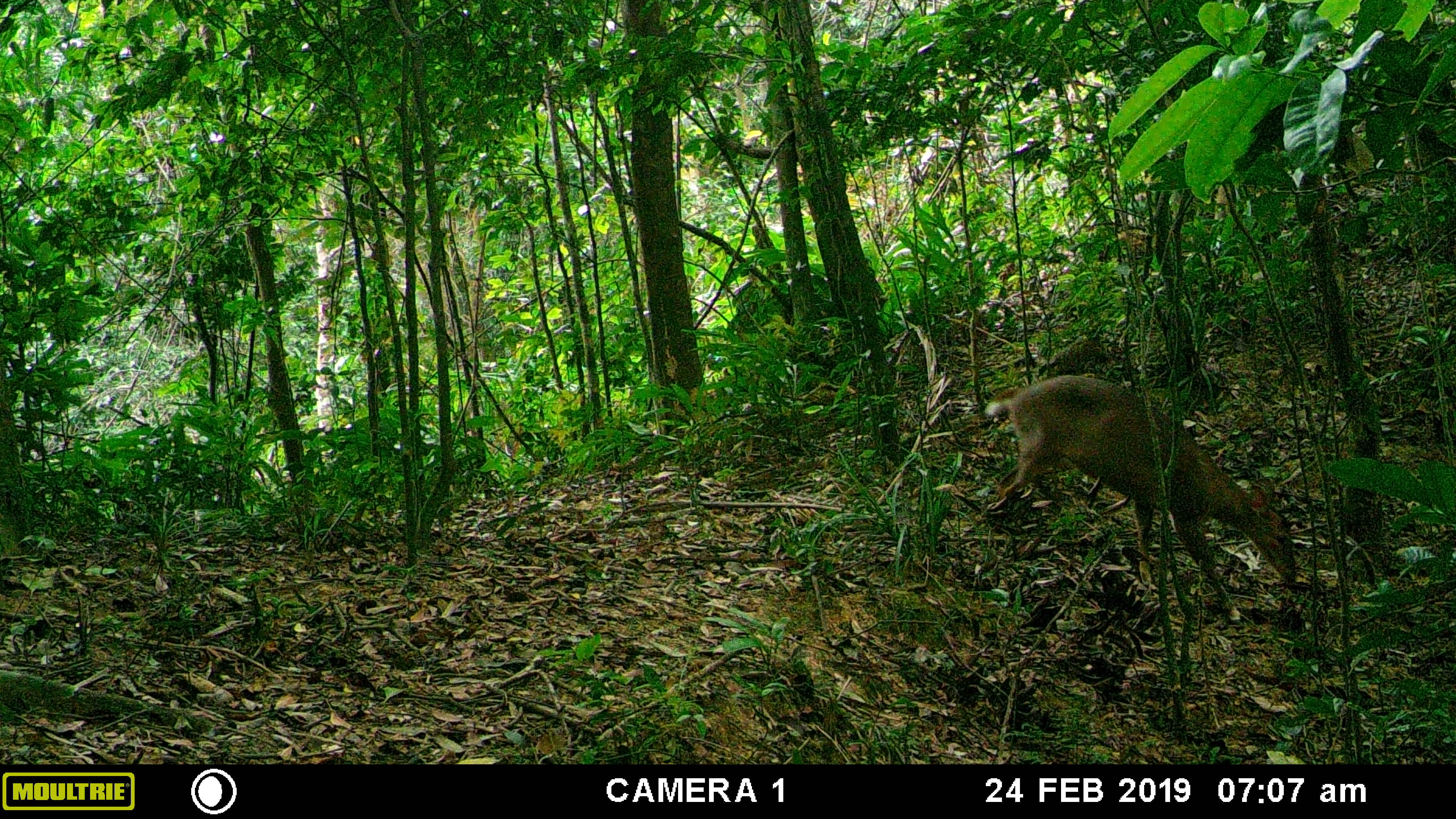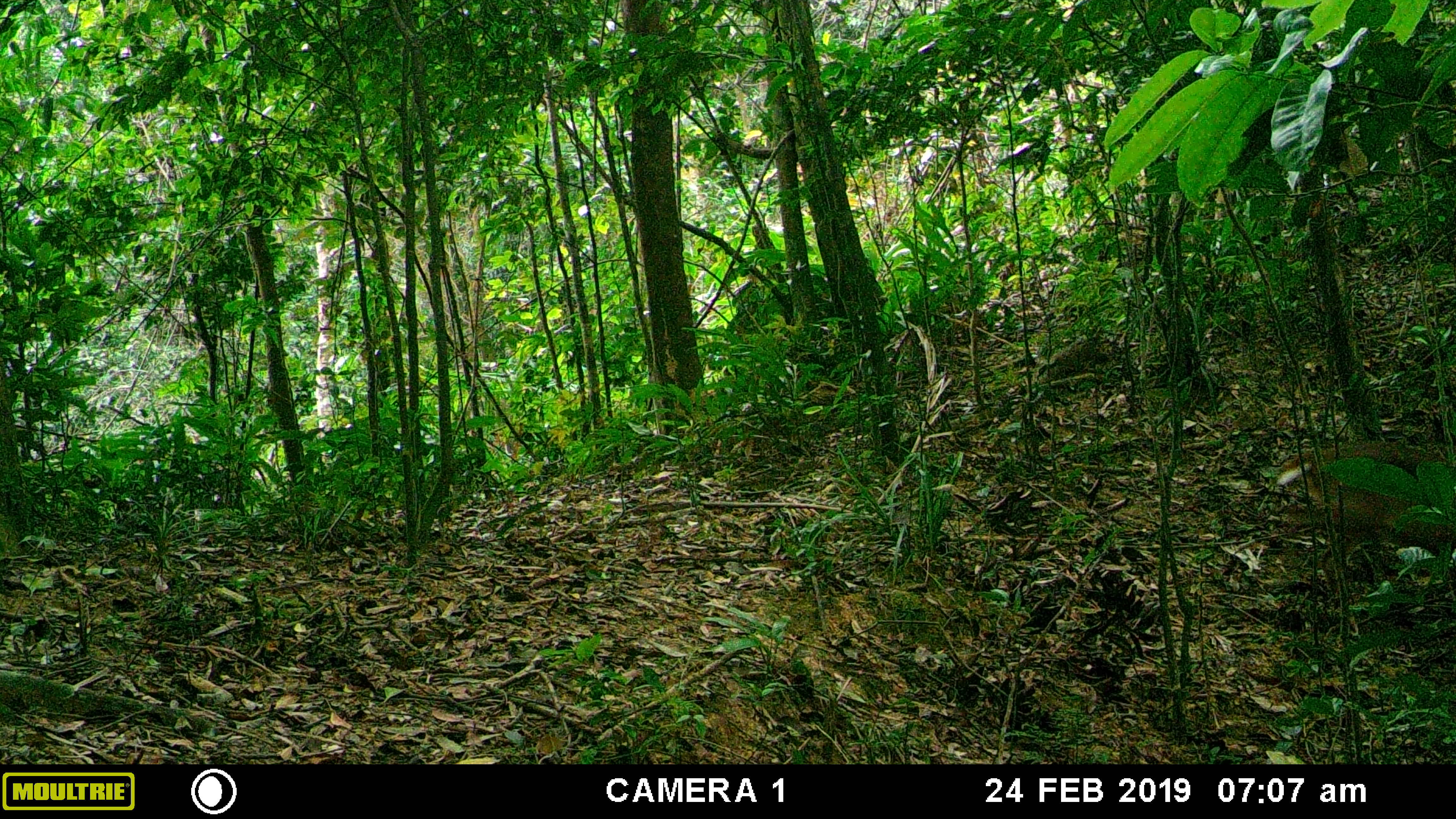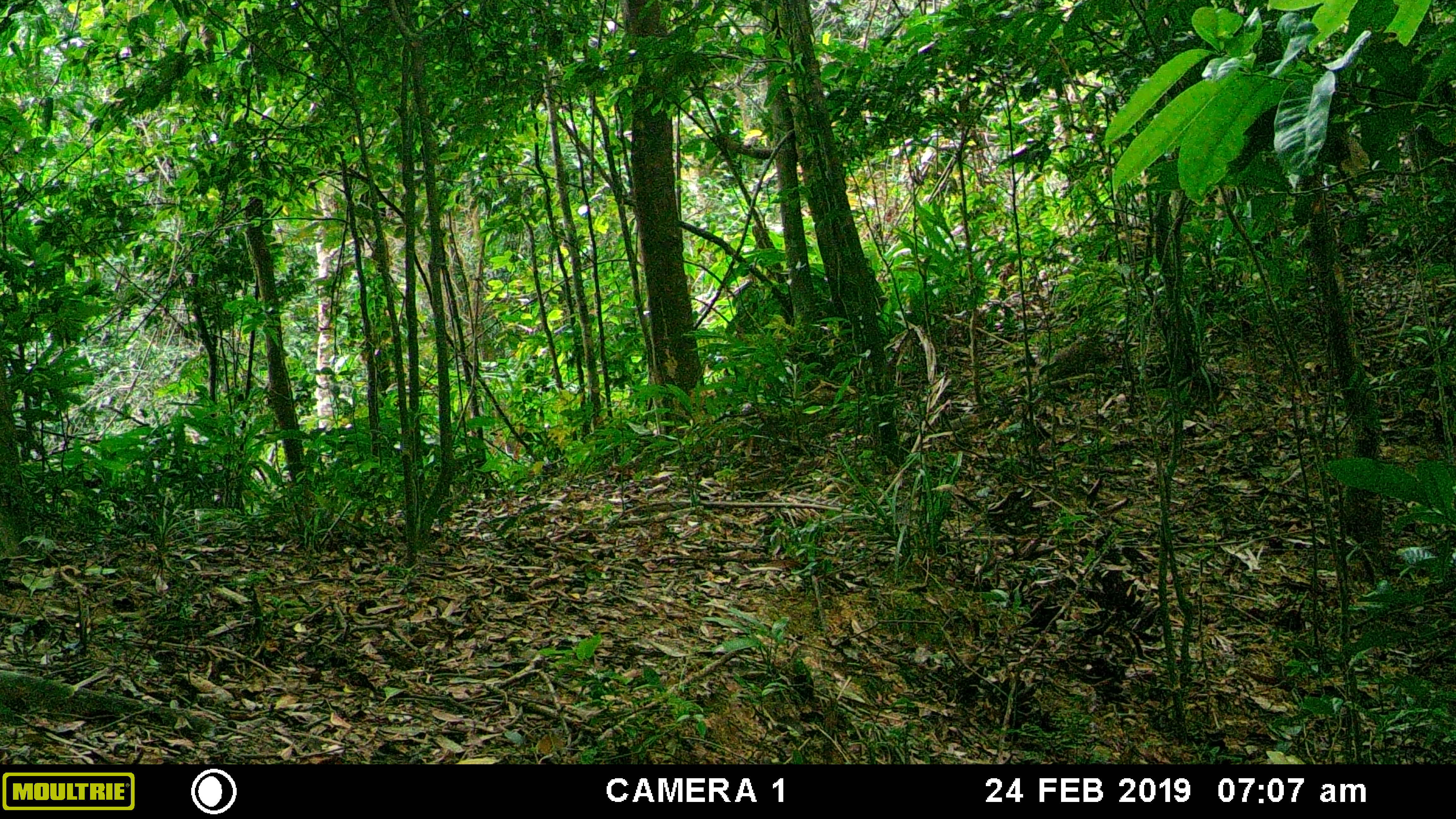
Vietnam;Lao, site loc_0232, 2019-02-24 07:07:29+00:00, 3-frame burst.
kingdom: Animalia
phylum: Chordata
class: Mammalia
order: Artiodactyla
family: Cervidae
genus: Muntiacus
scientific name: Muntiacus vuquangensis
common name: large-antlered muntjac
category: large antlered muntjac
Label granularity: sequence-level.